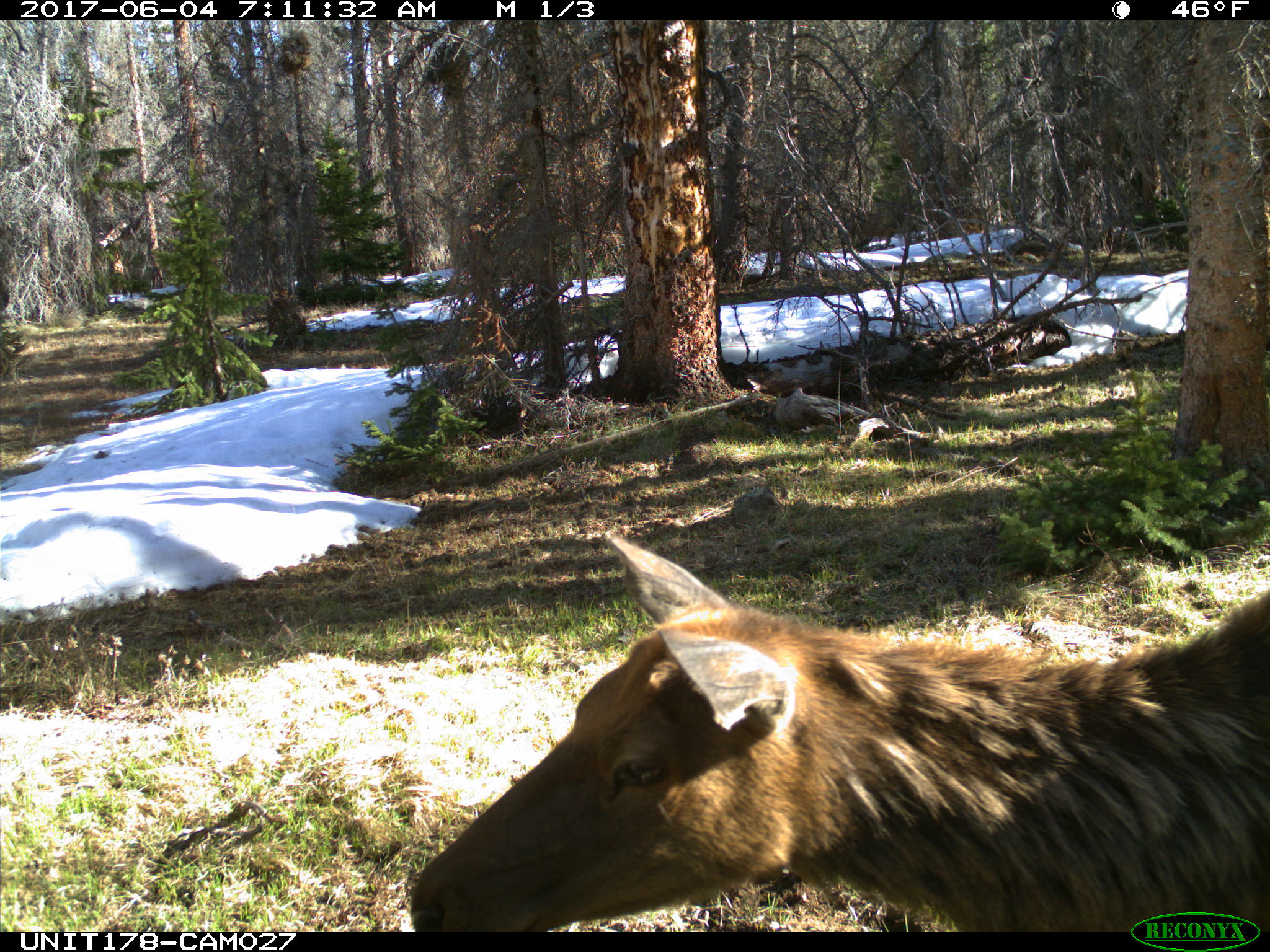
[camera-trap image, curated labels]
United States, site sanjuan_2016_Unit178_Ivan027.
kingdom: Animalia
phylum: Chordata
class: Mammalia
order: Artiodactyla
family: Cervidae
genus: Cervus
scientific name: Cervus elaphus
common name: red deer